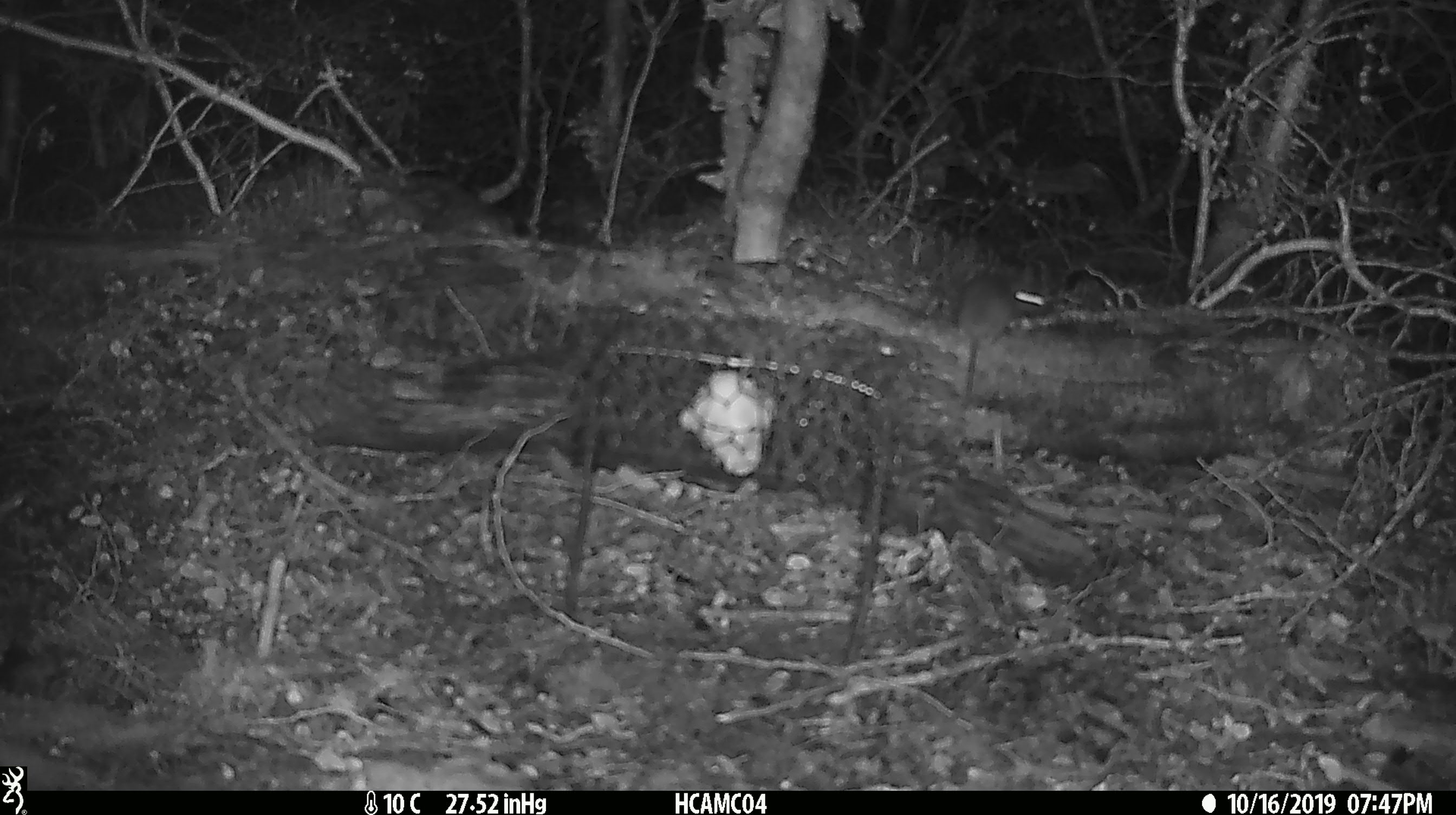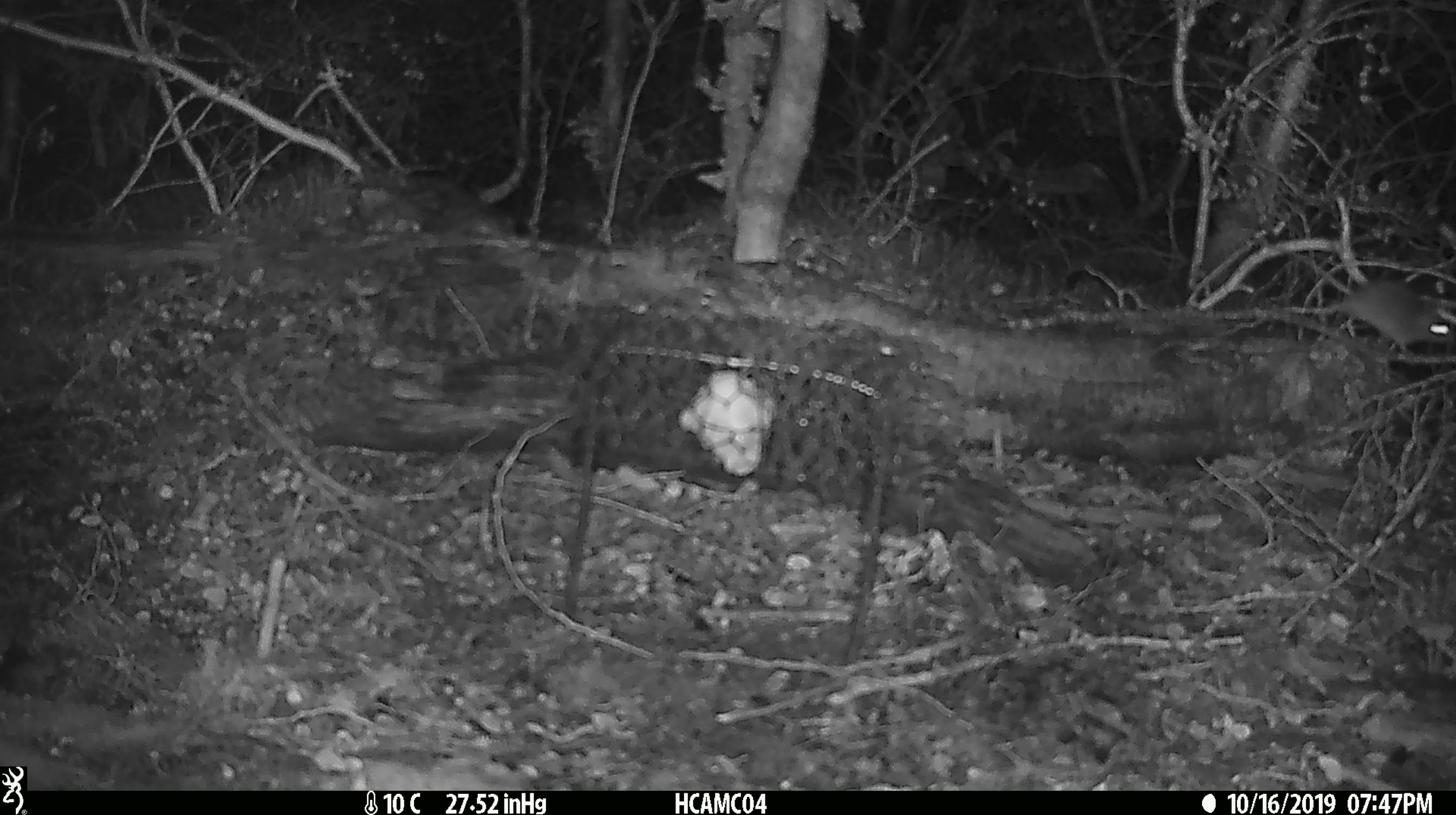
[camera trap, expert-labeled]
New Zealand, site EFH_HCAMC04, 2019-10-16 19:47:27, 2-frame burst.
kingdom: Animalia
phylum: Chordata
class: Mammalia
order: Rodentia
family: Muridae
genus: Mus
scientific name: Mus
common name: mouse